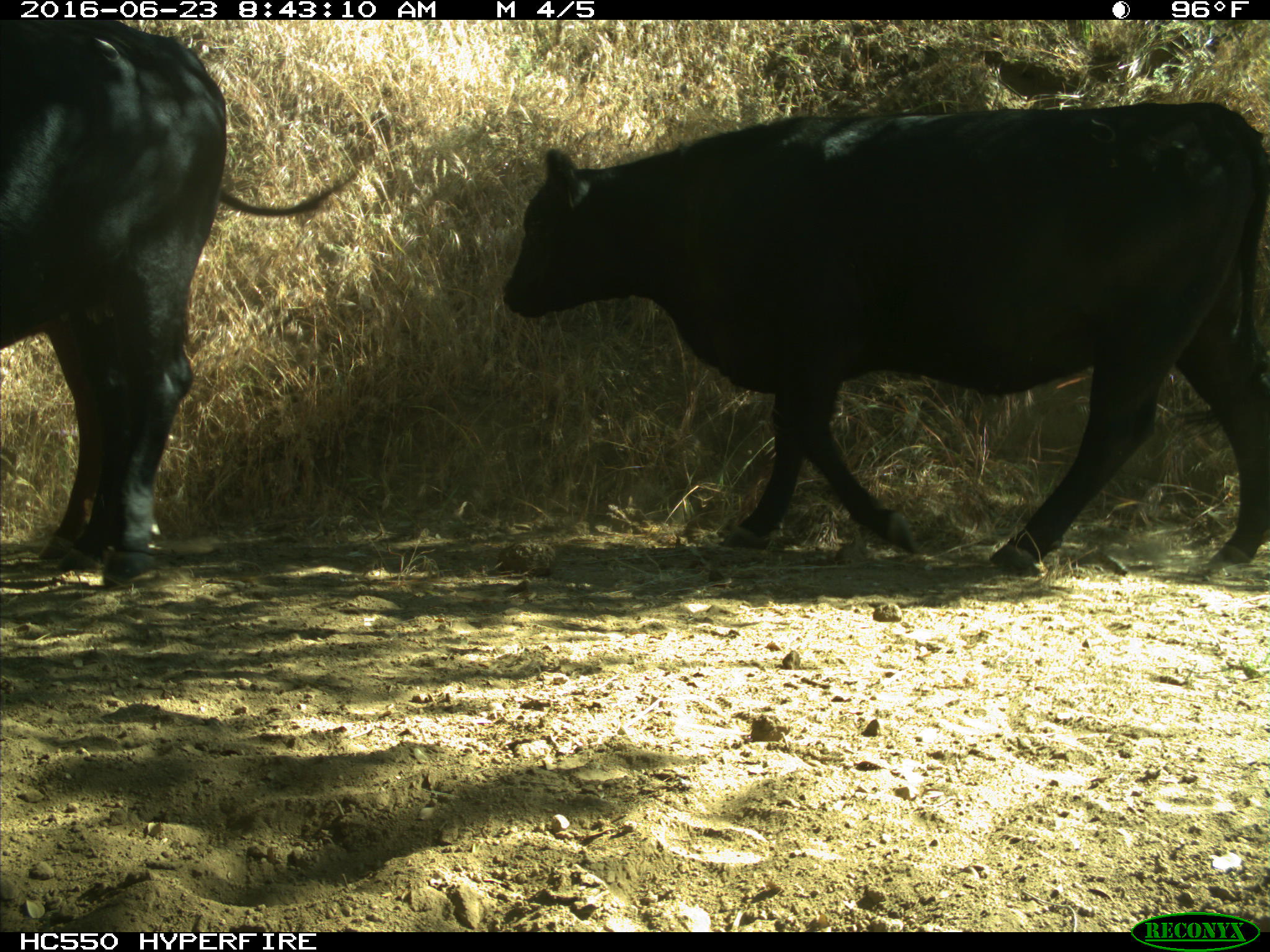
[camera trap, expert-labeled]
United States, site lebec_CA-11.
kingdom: Animalia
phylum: Chordata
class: Mammalia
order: Artiodactyla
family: Bovidae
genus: Bos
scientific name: Bos taurus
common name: domestic cow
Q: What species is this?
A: Bos taurus (domestic cow).